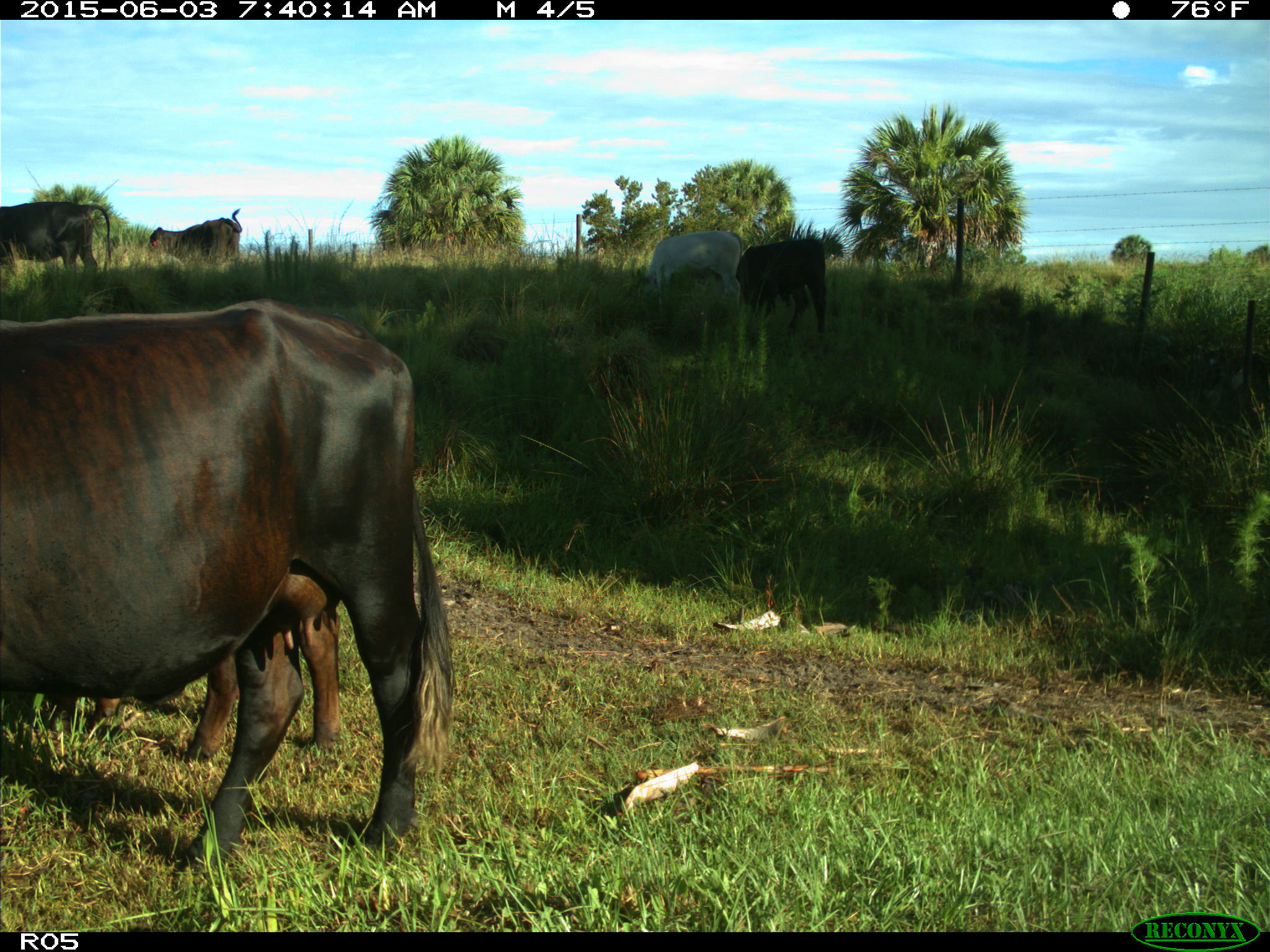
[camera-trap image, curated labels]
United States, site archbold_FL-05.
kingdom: Animalia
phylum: Chordata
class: Mammalia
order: Artiodactyla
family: Bovidae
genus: Bos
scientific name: Bos taurus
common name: domestic cow